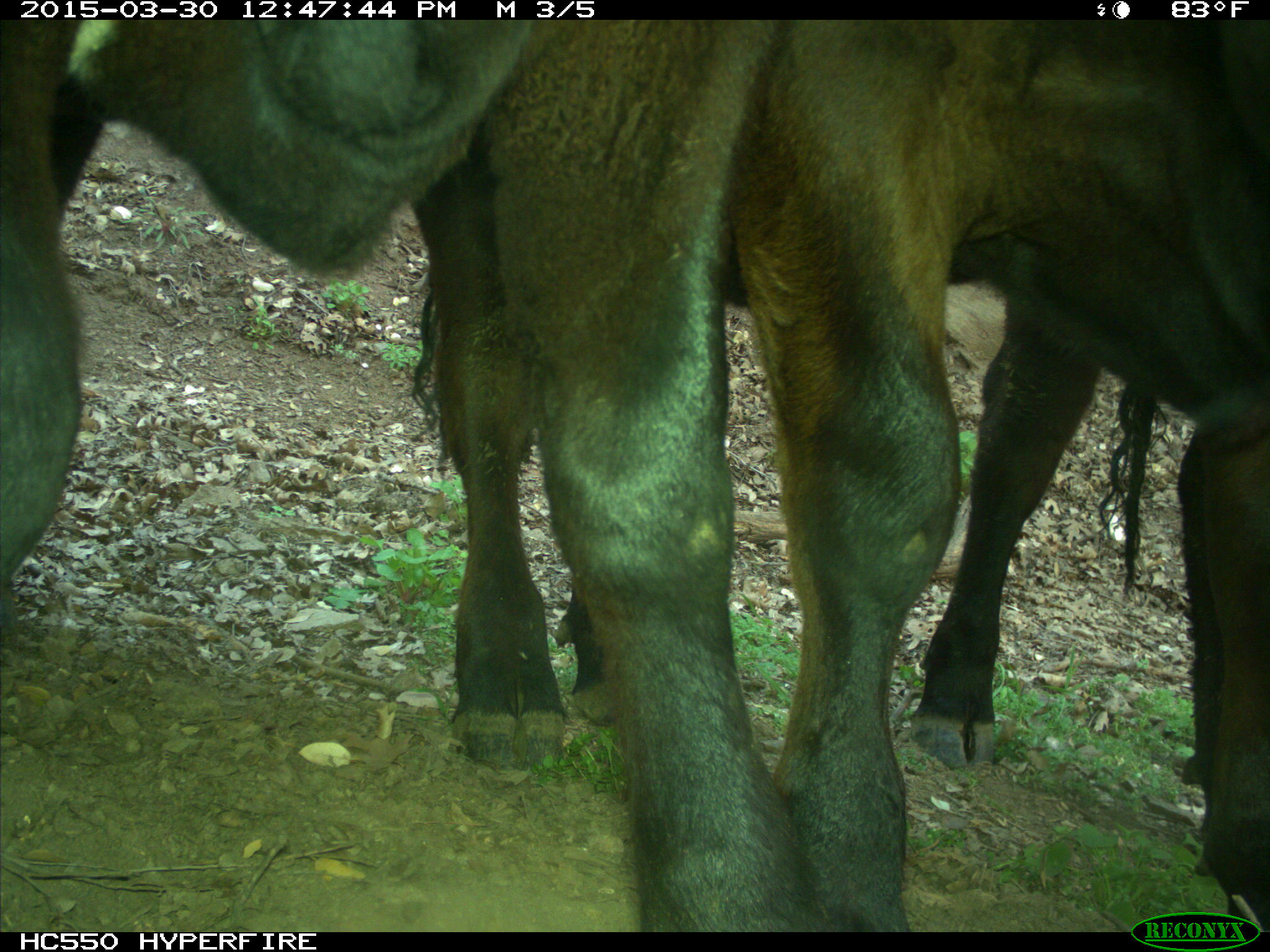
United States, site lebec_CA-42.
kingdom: Animalia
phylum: Chordata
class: Mammalia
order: Artiodactyla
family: Bovidae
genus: Bos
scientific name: Bos taurus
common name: domestic cow